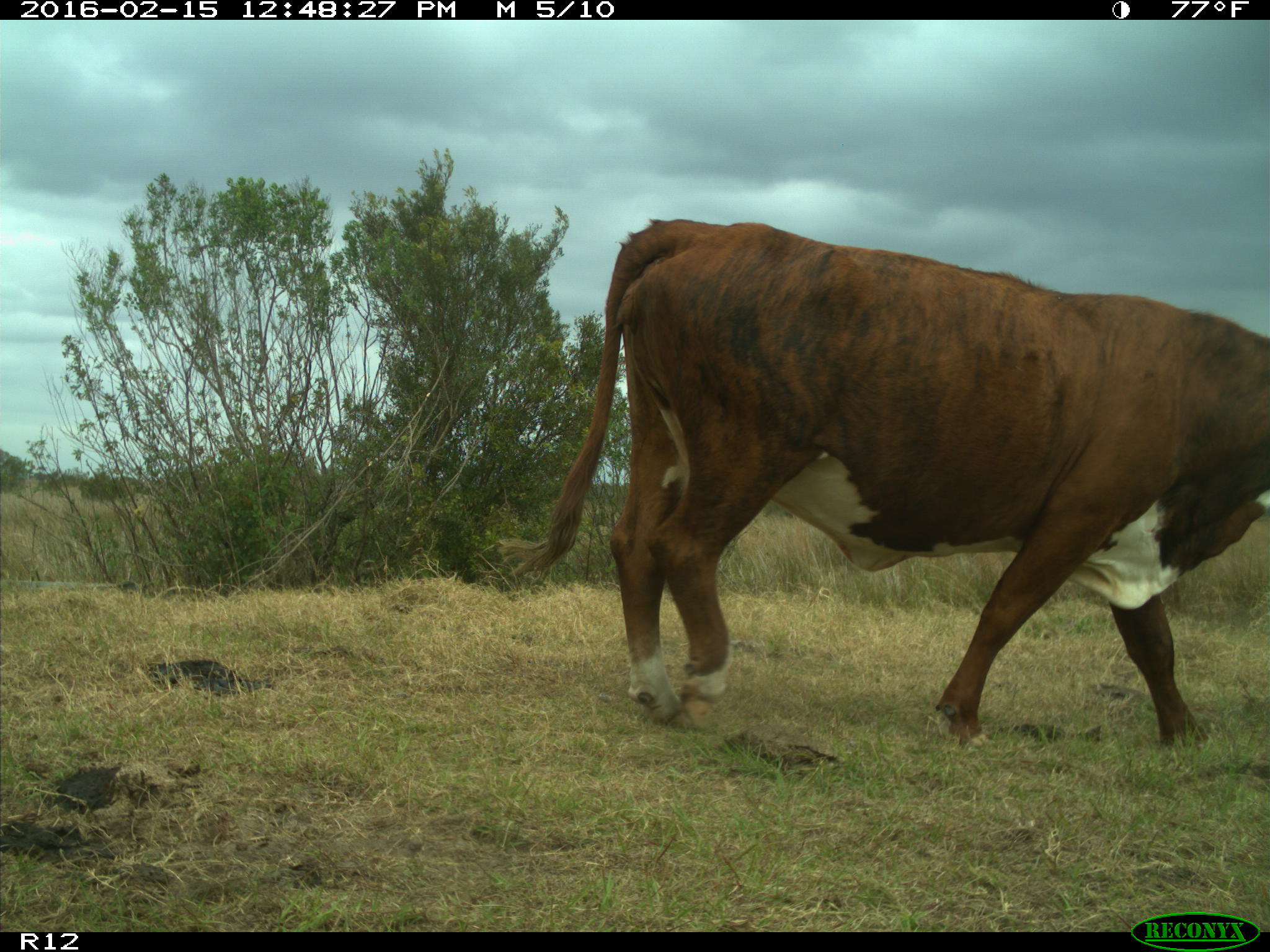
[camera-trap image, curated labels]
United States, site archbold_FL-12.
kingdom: Animalia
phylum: Chordata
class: Mammalia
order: Artiodactyla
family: Bovidae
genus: Bos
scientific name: Bos taurus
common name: domestic cow